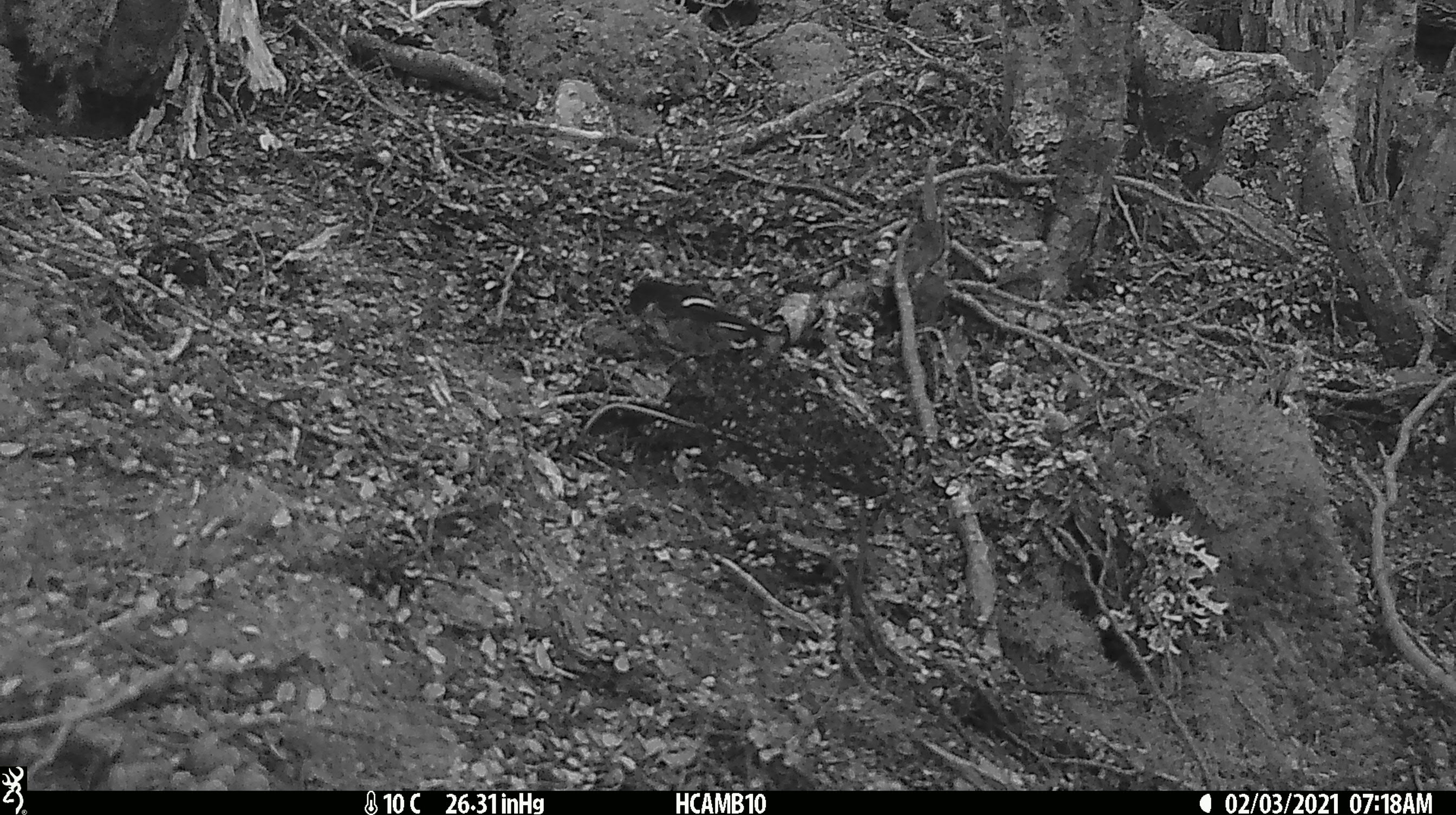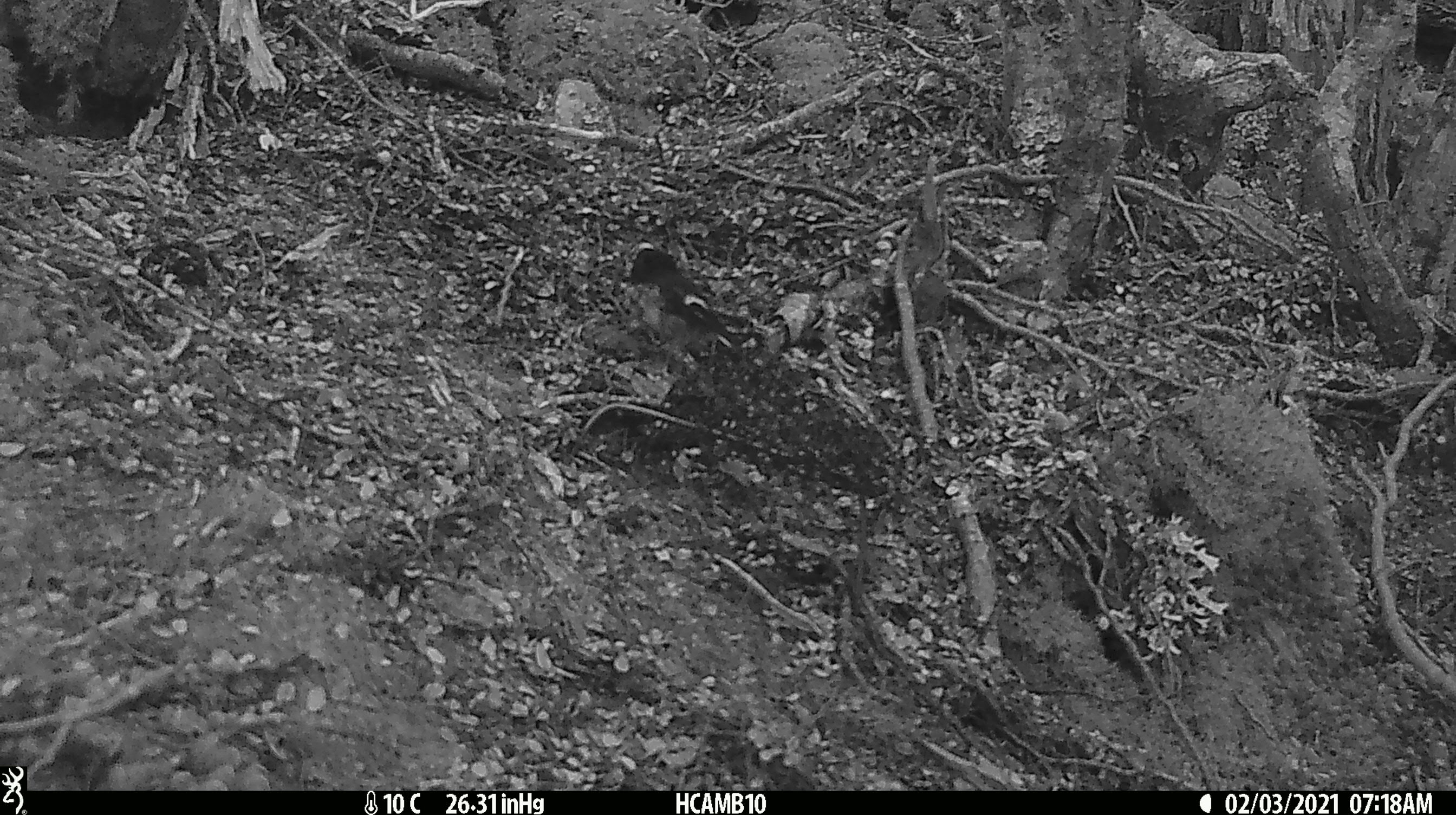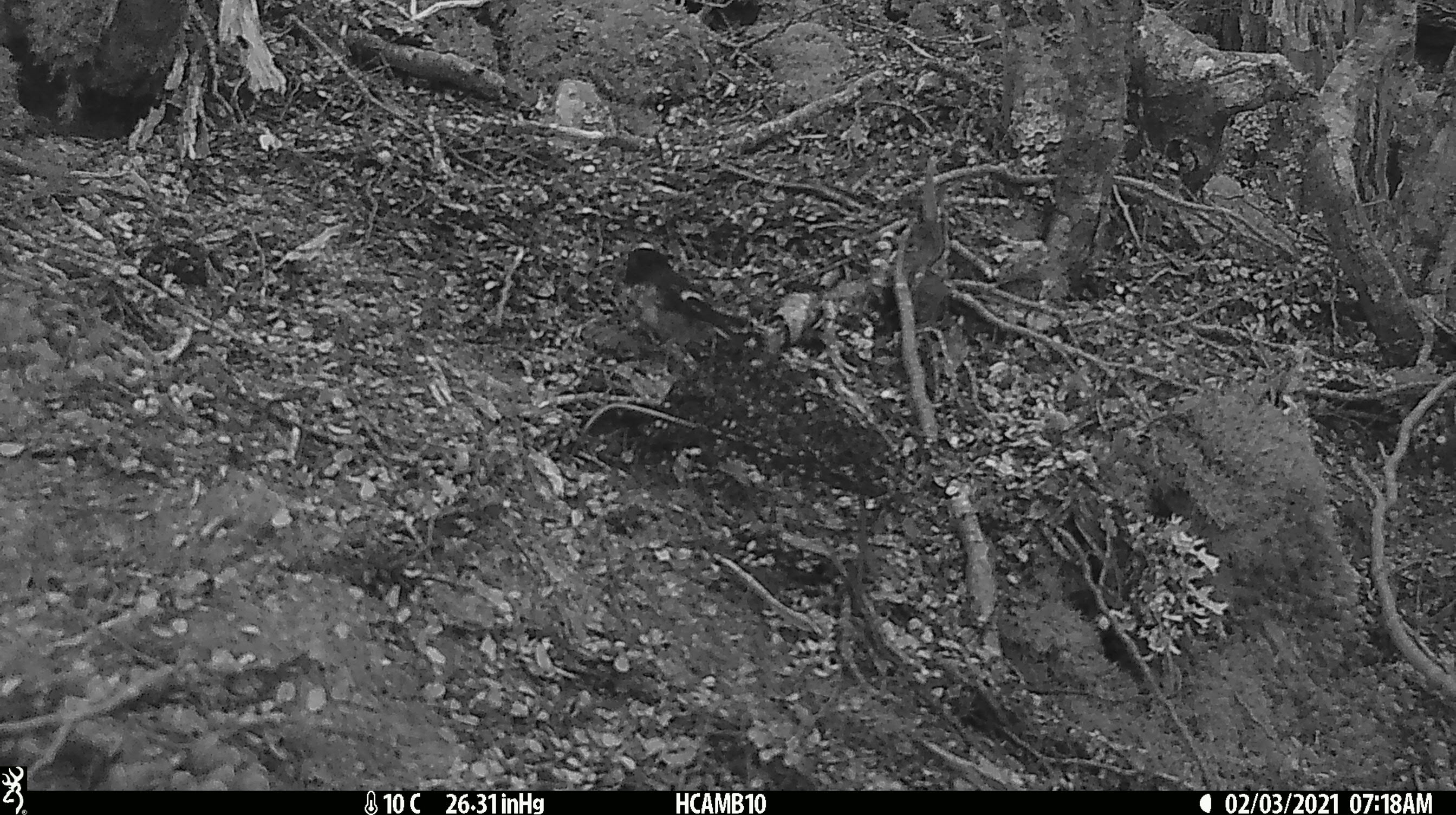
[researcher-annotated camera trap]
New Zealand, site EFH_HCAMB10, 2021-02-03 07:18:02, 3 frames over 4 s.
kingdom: Animalia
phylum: Chordata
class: Aves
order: Passeriformes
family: Petroicidae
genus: Petroica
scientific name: Petroica macrocephala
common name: tomtit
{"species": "tomtit (Petroica macrocephala)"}